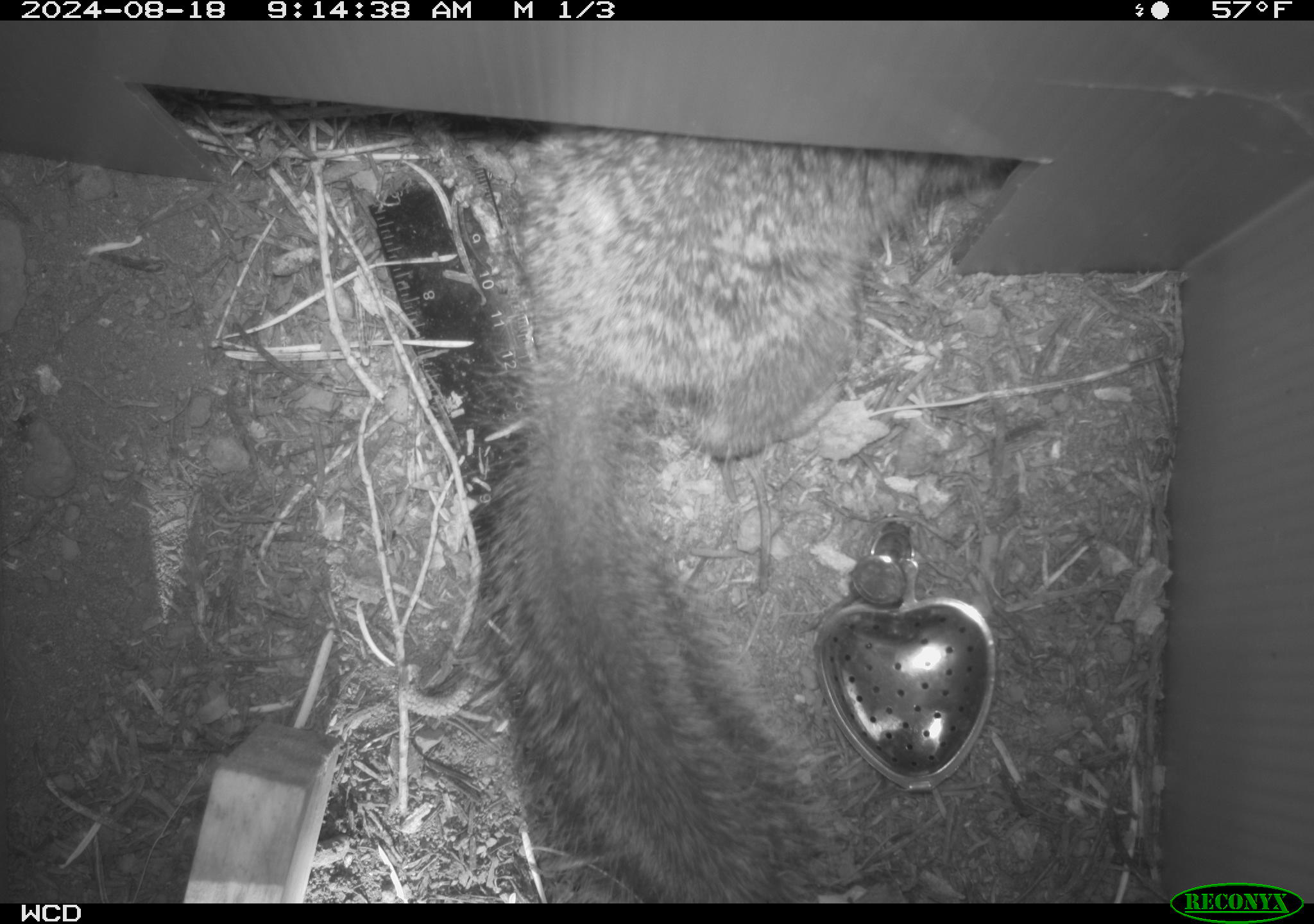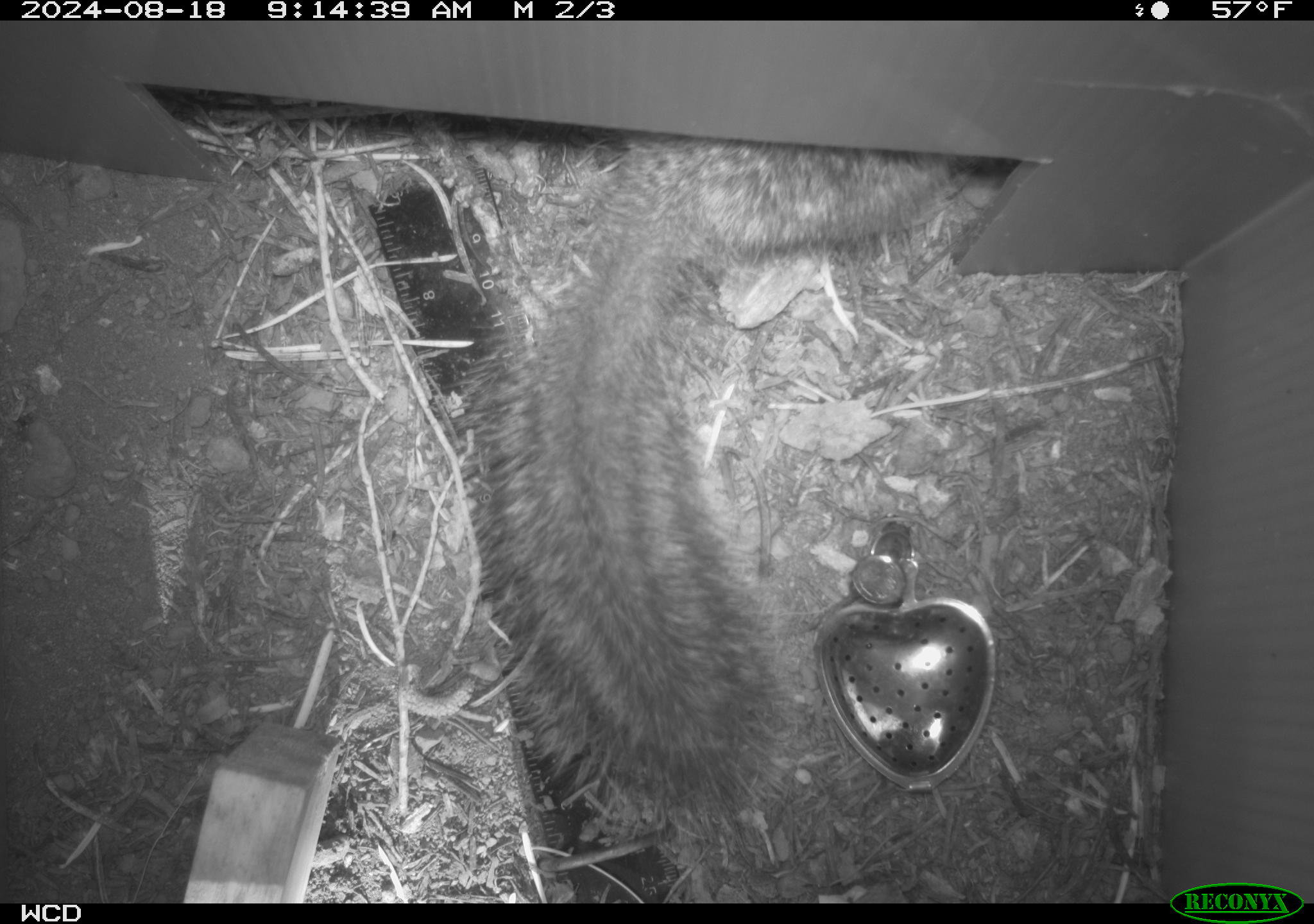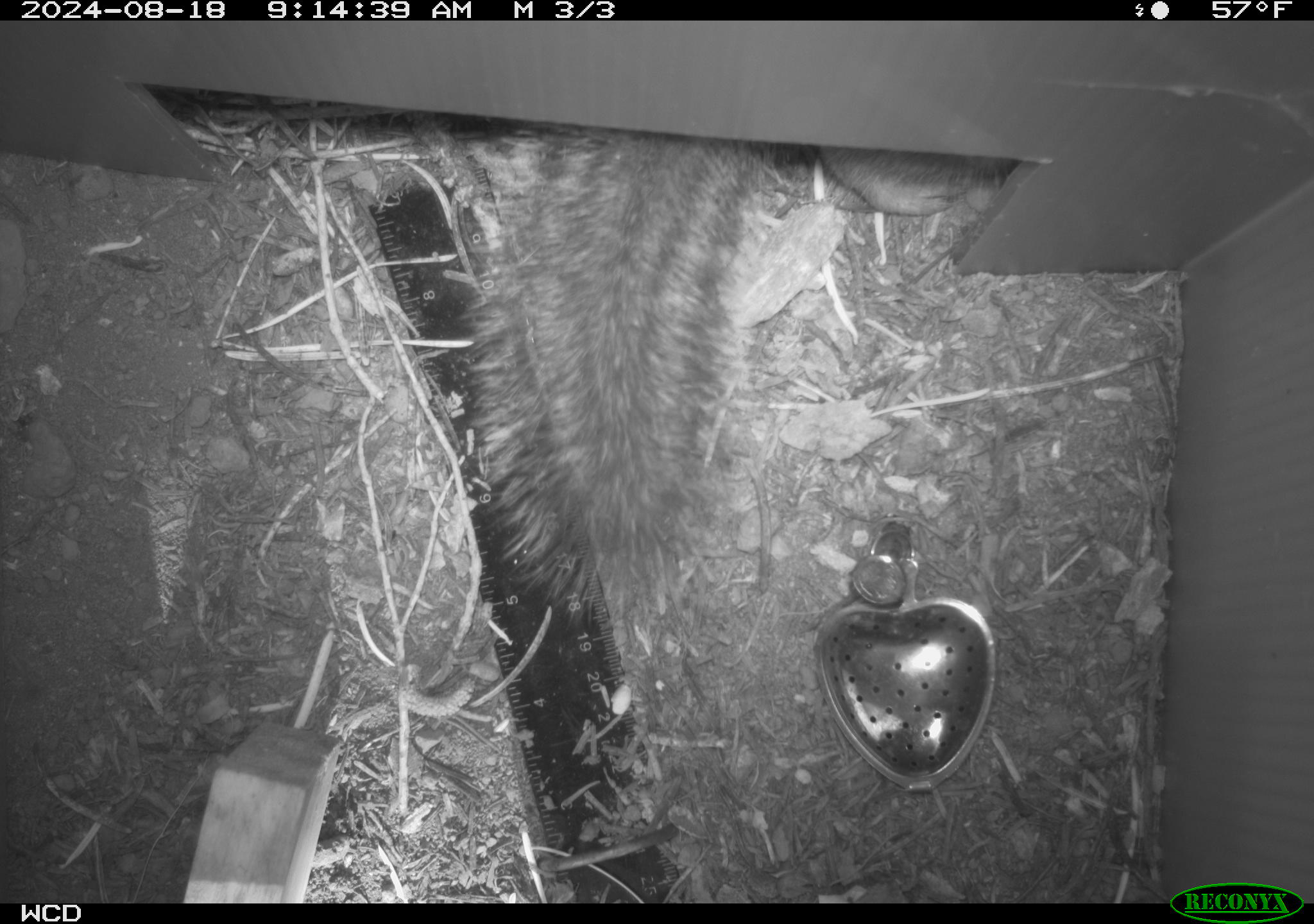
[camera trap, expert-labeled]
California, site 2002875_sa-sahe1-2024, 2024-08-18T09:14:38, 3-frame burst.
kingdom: Animalia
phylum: Chordata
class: Mammalia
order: Rodentia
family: Sciuridae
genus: Otospermophilus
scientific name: Otospermophilus beecheyi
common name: california ground squirrel